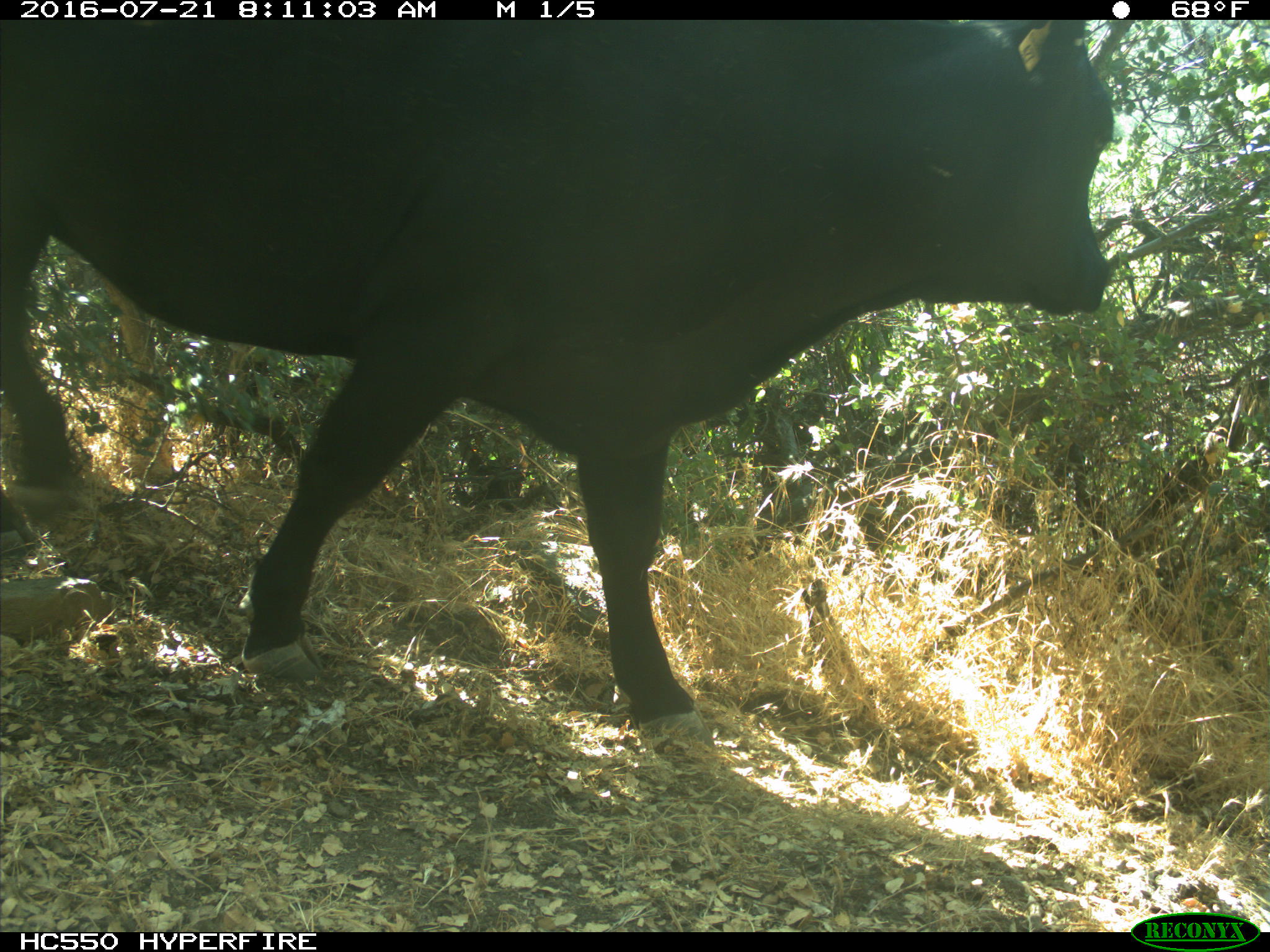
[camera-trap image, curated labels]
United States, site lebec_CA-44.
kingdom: Animalia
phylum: Chordata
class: Mammalia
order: Artiodactyla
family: Bovidae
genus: Bos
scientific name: Bos taurus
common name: domestic cow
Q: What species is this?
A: Bos taurus (domestic cow).